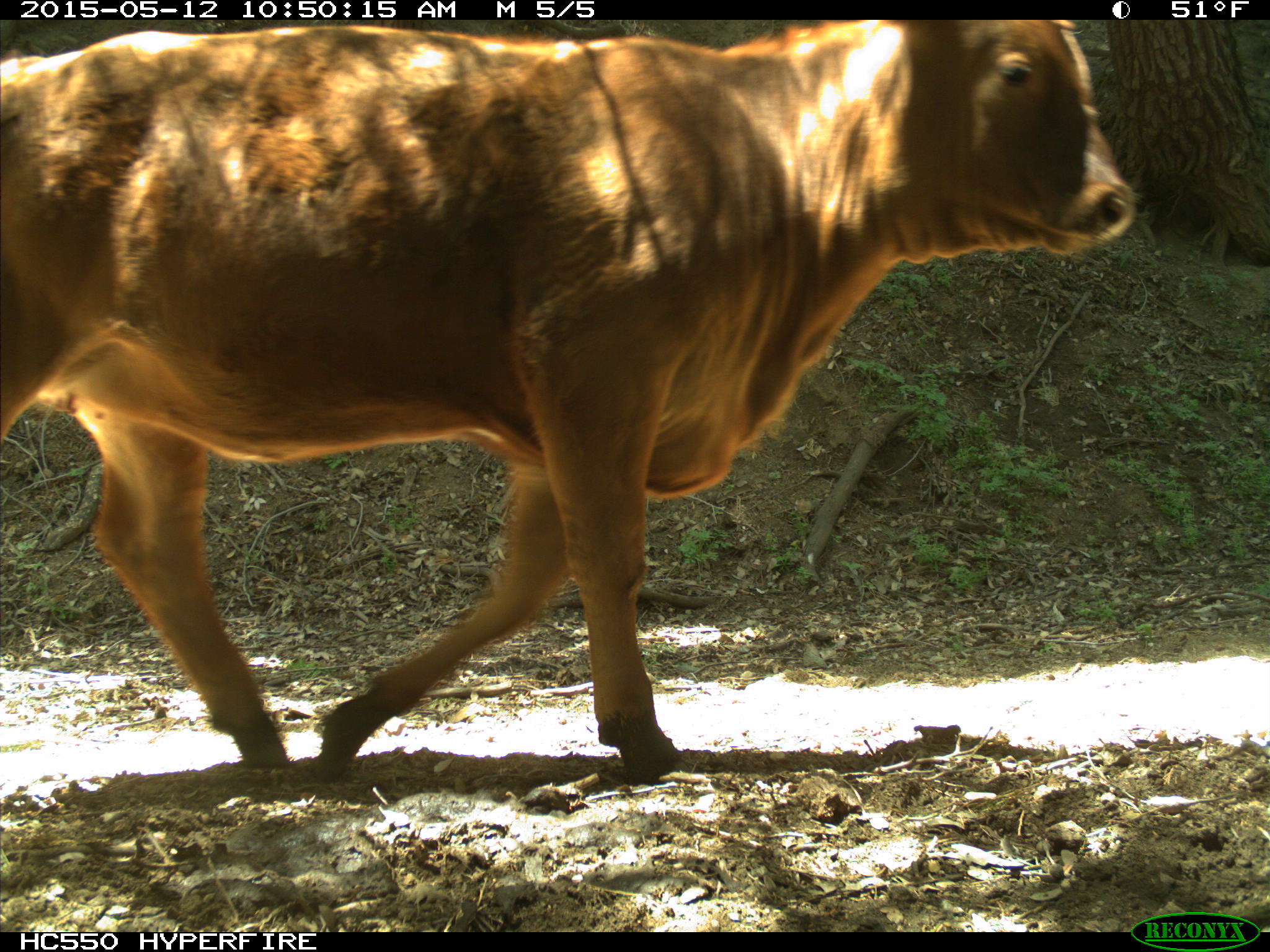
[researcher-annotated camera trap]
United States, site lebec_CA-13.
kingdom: Animalia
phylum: Chordata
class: Mammalia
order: Artiodactyla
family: Bovidae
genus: Bos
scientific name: Bos taurus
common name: domestic cow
Bos taurus (domestic cow).